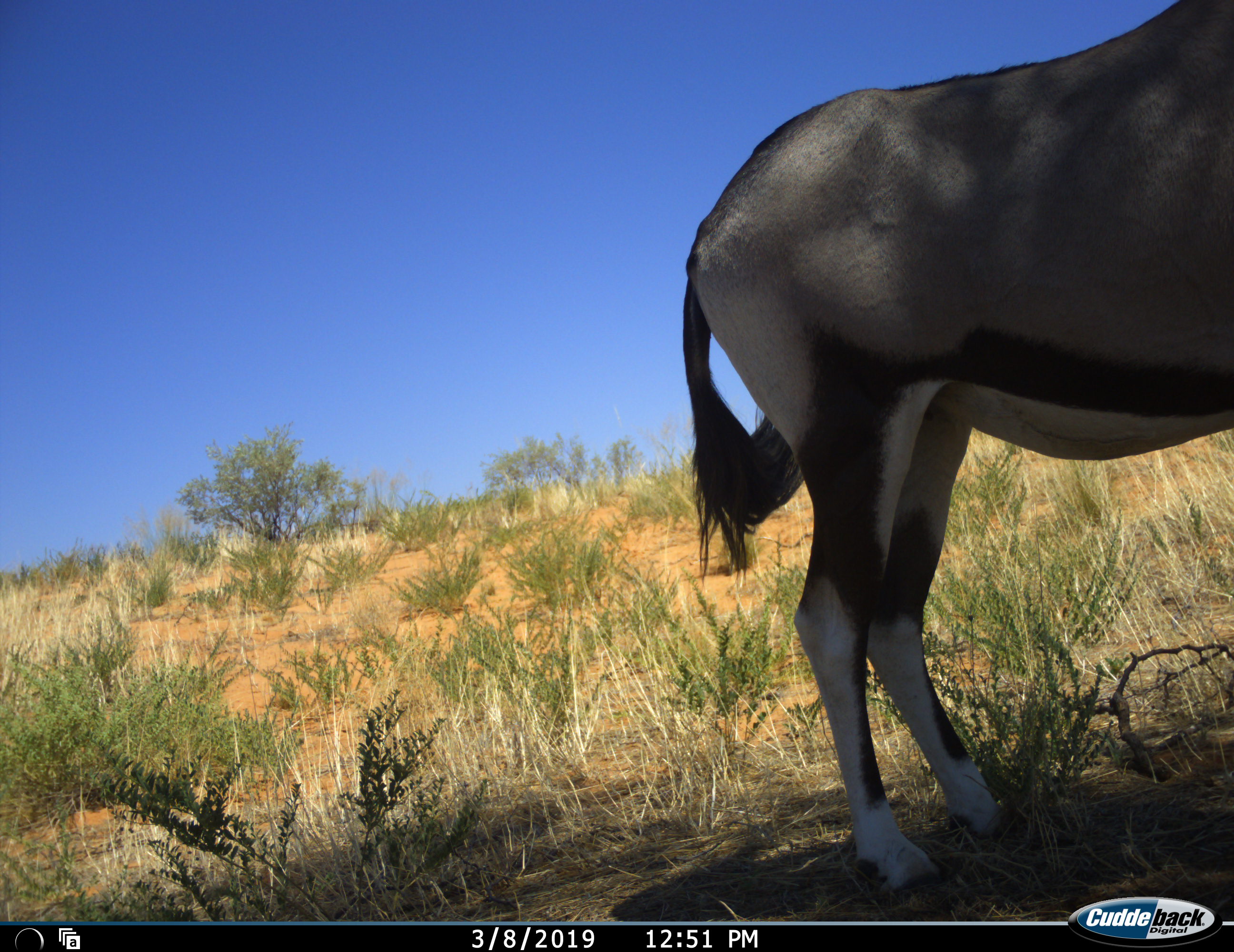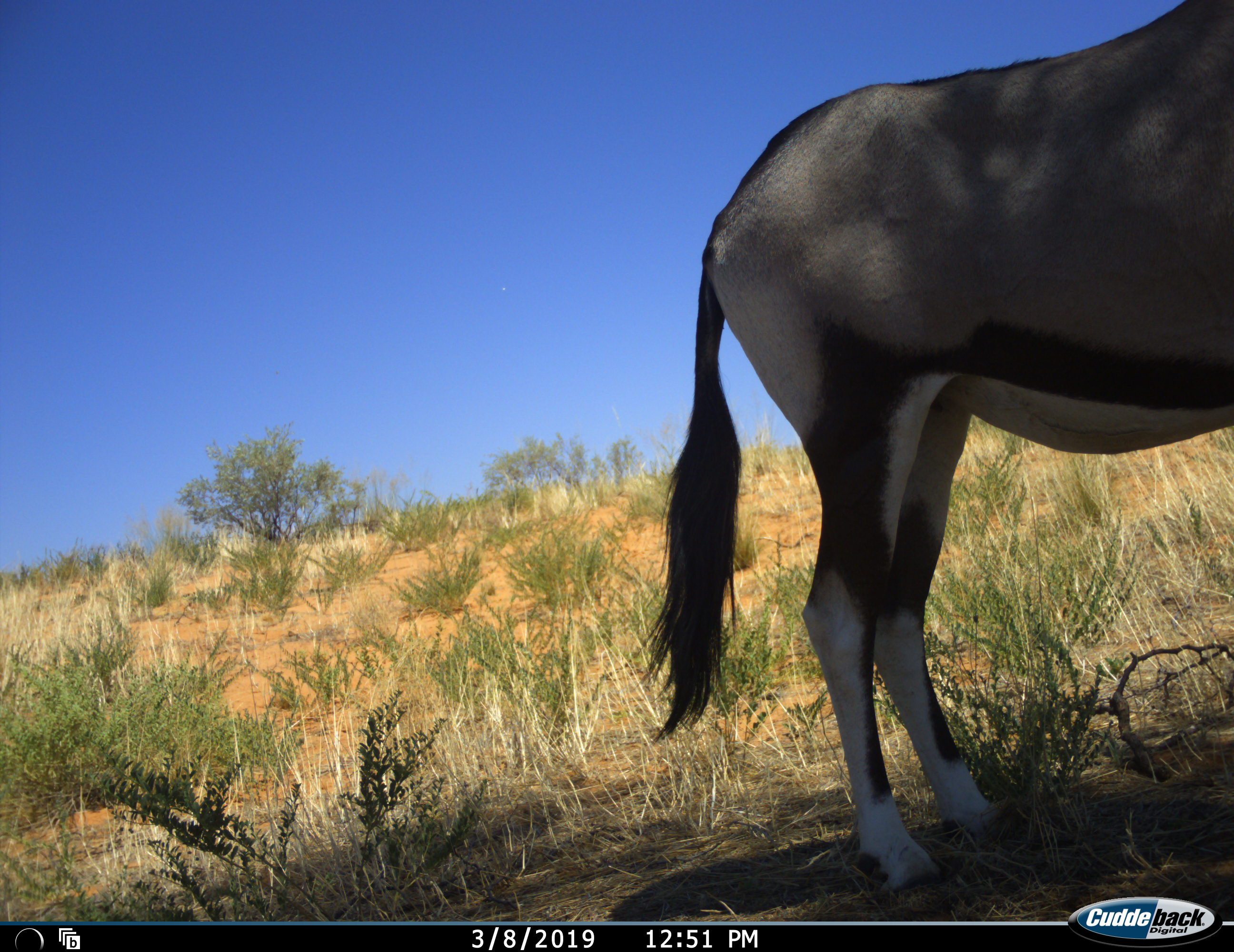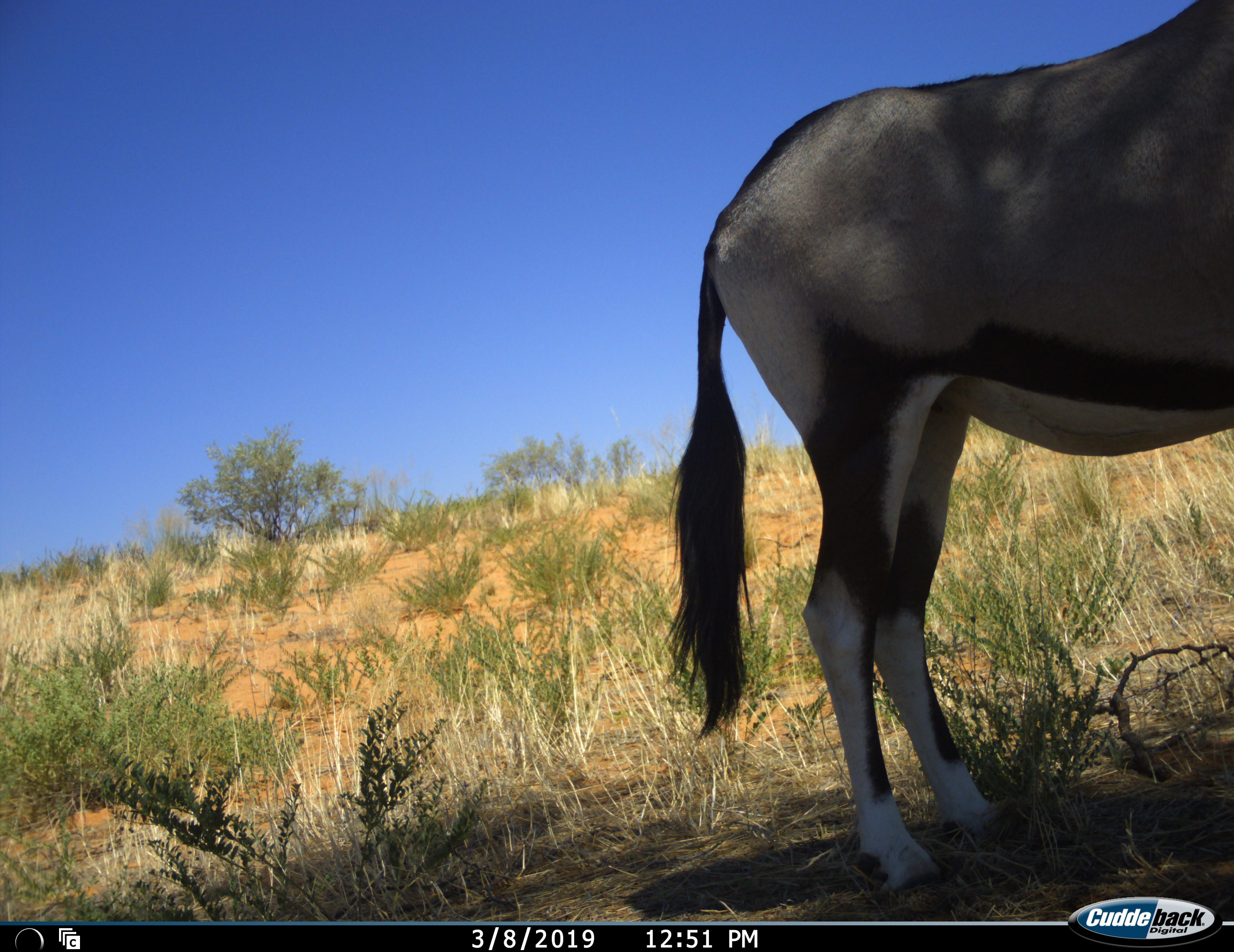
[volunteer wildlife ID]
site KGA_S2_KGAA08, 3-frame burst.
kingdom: Animalia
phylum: Chordata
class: Mammalia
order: Artiodactyla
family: Bovidae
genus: Oryx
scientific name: Oryx gazella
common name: gemsbok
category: oryx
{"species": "oryx (gemsbok) (Oryx gazella)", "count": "1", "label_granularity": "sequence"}